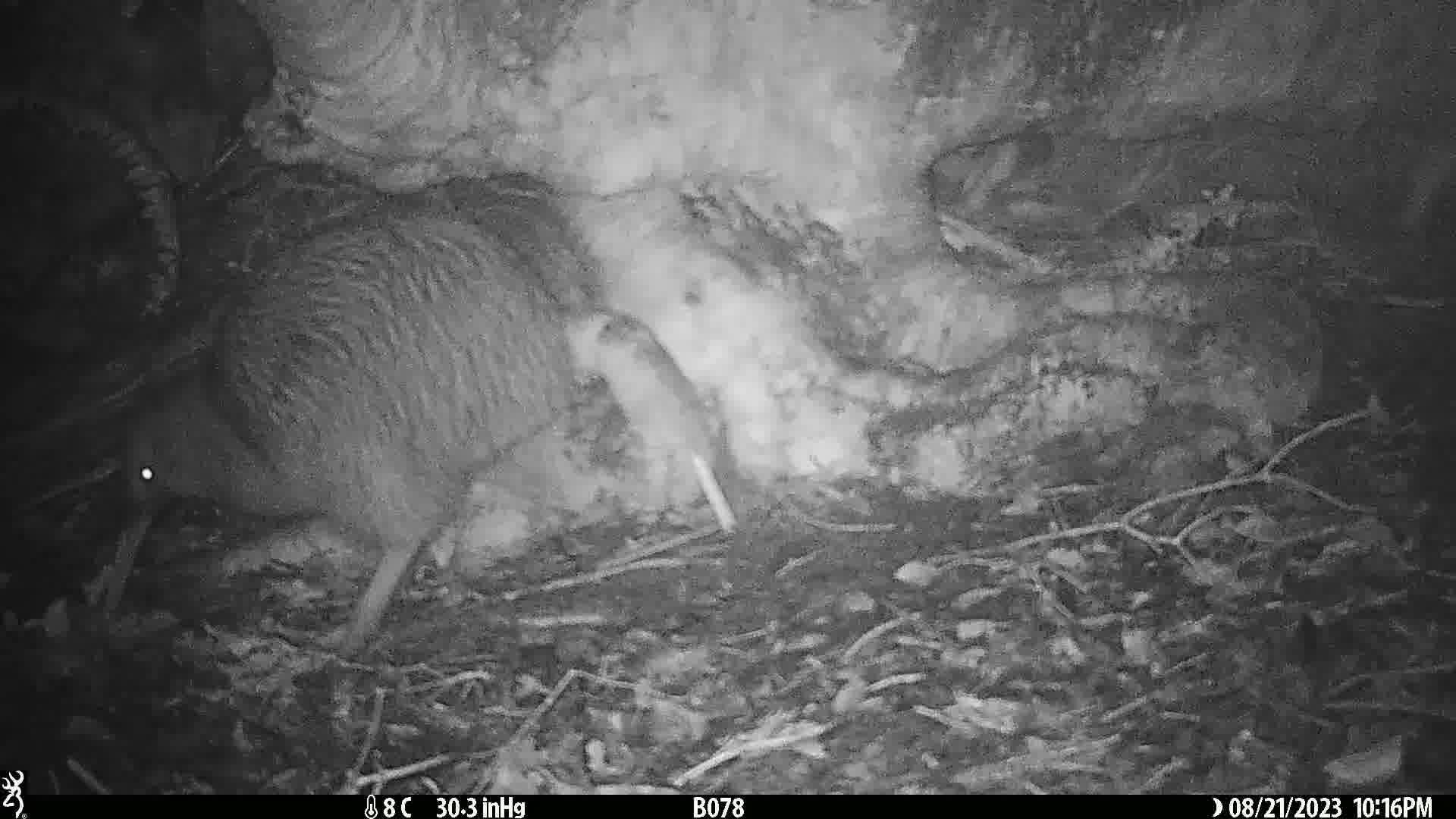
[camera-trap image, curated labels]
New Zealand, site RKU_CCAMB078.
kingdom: Animalia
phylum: Chordata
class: Aves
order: Apterygiformes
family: Apterygidae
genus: Apteryx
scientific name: Apteryx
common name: kiwi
Kiwi (Apteryx).